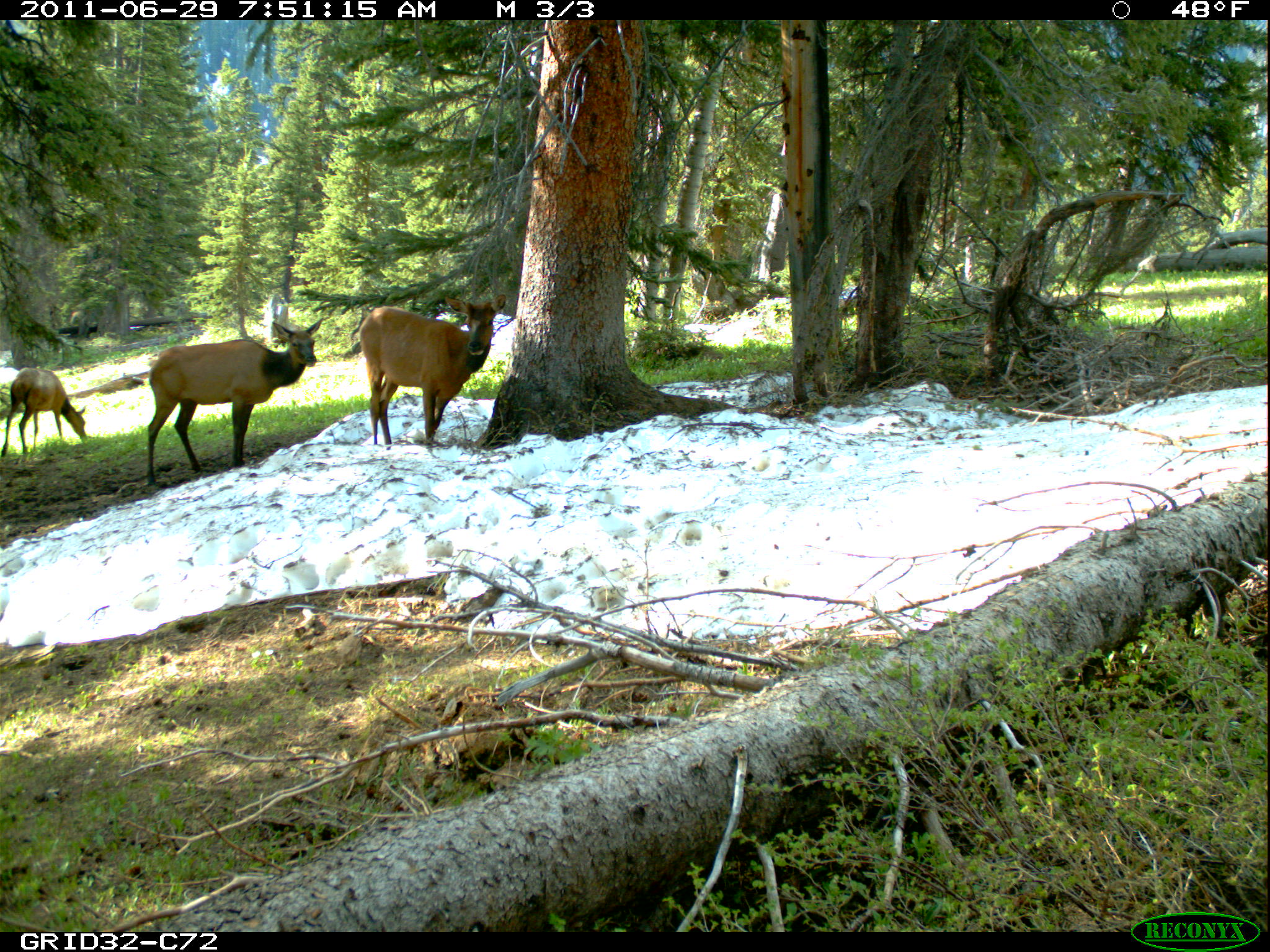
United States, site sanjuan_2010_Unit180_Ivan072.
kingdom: Animalia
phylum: Chordata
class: Mammalia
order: Artiodactyla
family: Cervidae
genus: Cervus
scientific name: Cervus elaphus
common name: red deer